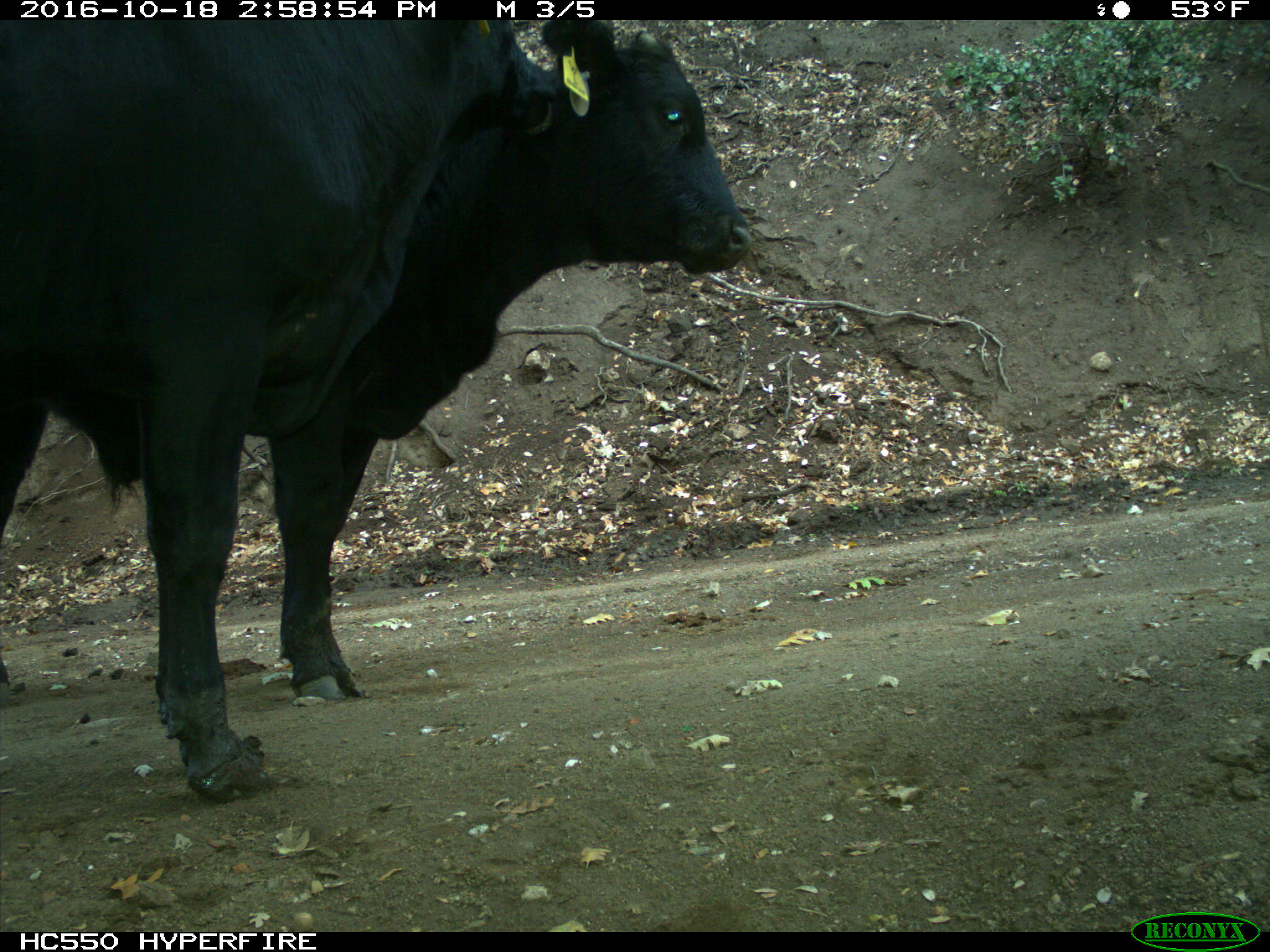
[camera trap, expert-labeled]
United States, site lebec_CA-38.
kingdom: Animalia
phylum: Chordata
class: Mammalia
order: Artiodactyla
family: Bovidae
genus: Bos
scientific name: Bos taurus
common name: domestic cow